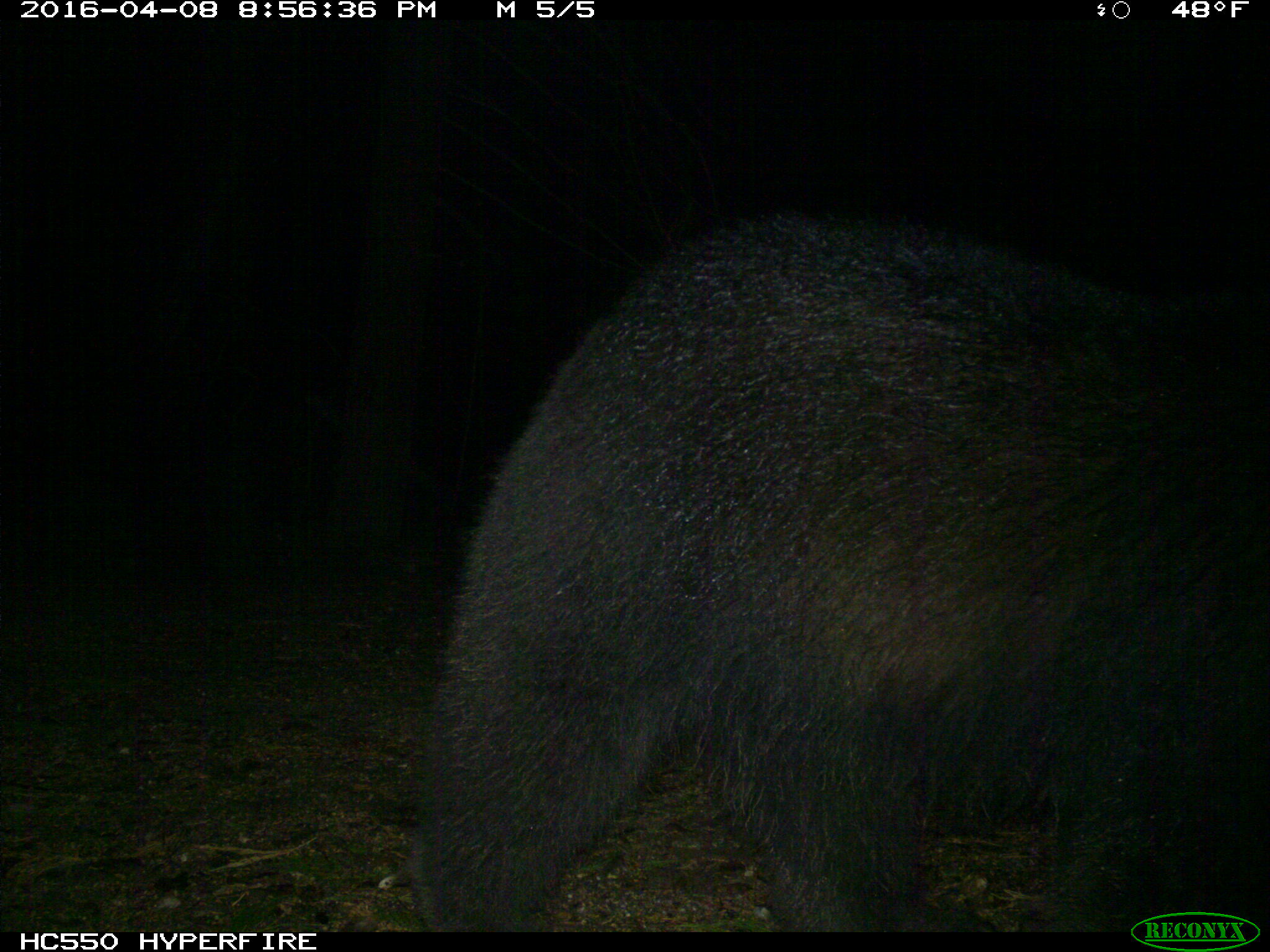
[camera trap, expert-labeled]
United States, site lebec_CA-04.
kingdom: Animalia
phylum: Chordata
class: Mammalia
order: Carnivora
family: Ursidae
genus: Ursus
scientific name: Ursus americanus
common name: american black bear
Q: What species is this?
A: Ursus americanus (american black bear).